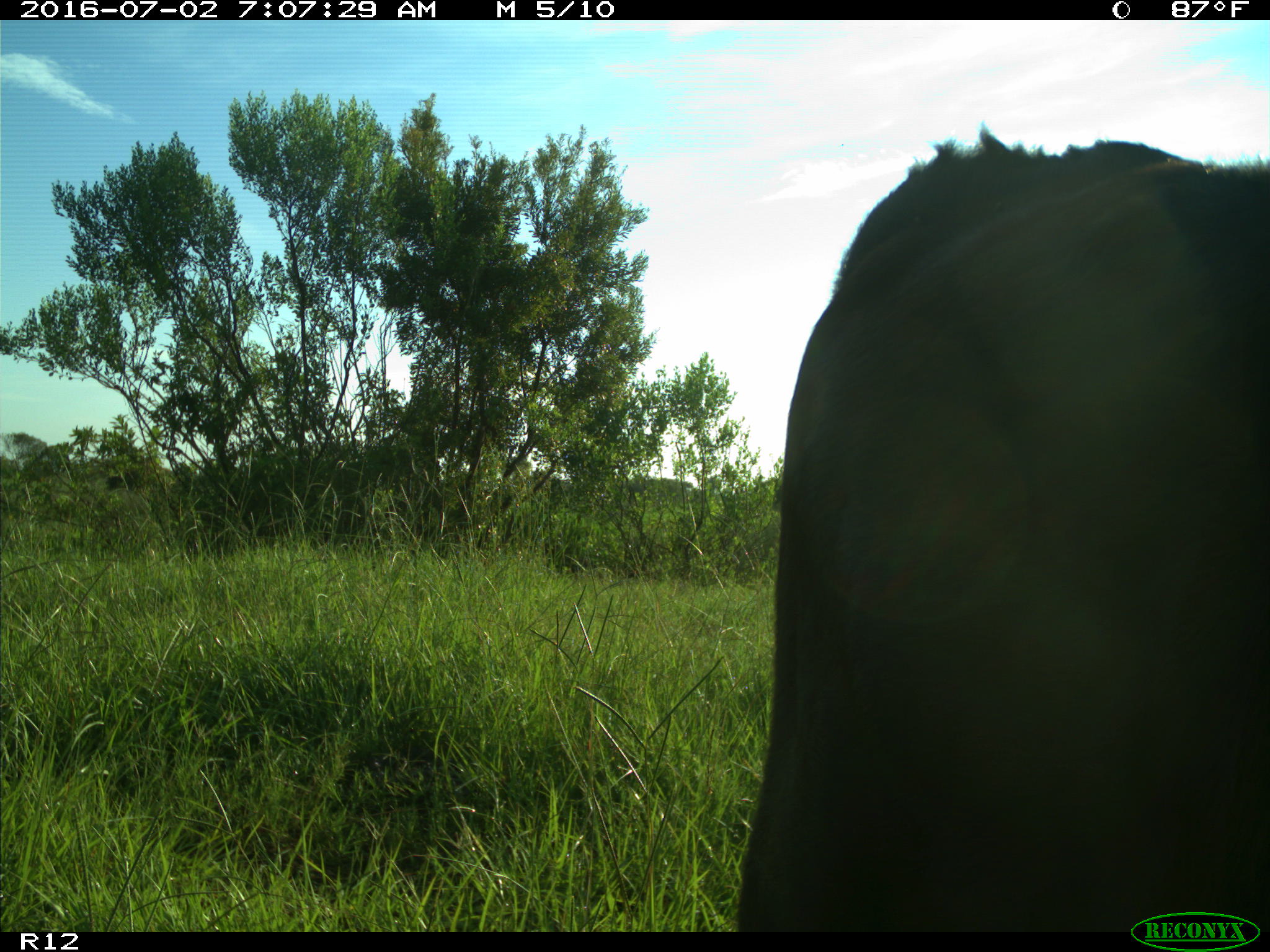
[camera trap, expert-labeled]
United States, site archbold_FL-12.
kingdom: Animalia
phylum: Chordata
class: Mammalia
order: Artiodactyla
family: Bovidae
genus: Bos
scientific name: Bos taurus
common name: domestic cow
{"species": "Bos taurus (domestic cow)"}